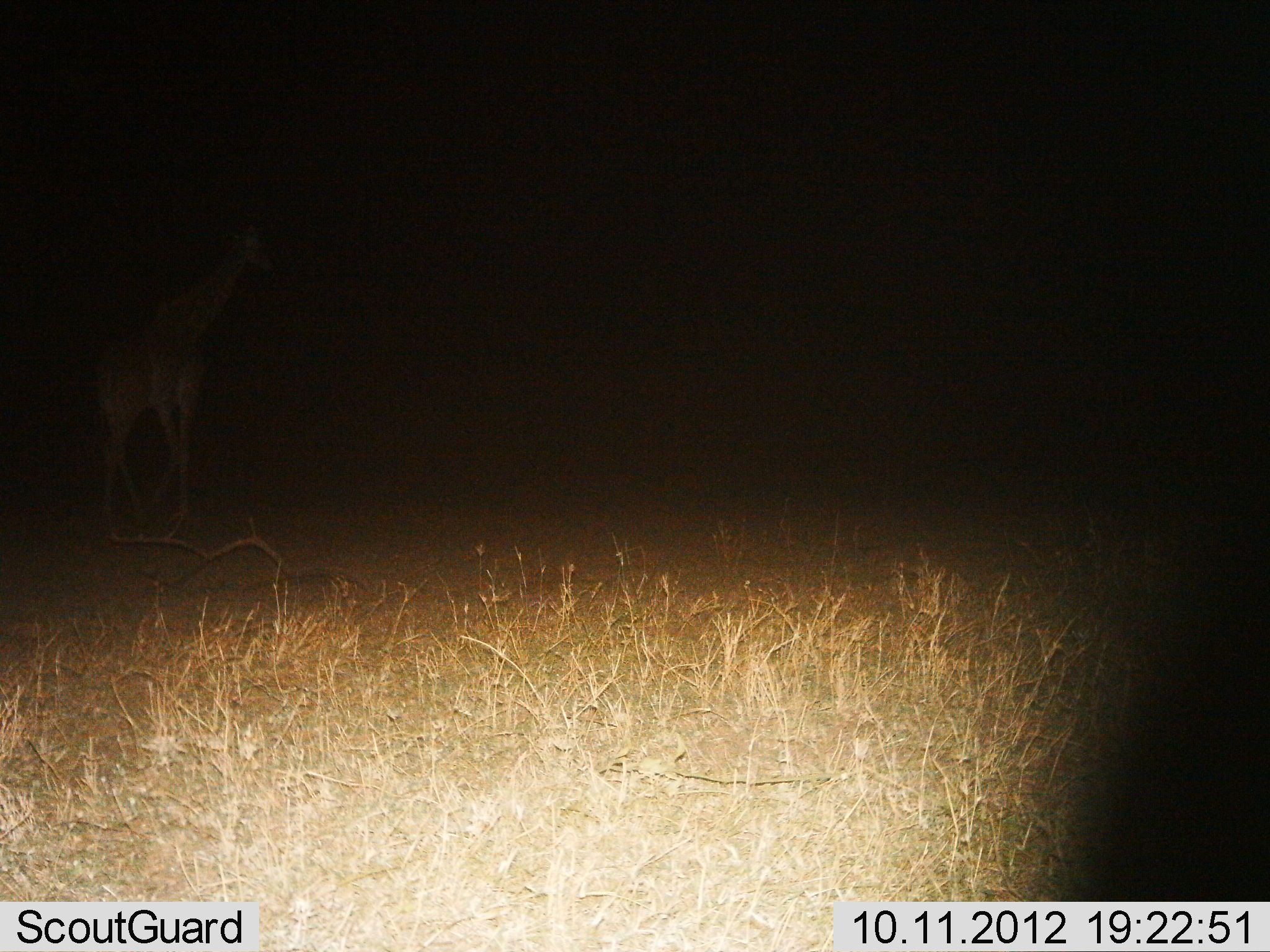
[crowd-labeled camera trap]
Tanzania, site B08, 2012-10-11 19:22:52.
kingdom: Animalia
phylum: Chordata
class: Mammalia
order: Artiodactyla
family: Giraffidae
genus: Giraffa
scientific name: Giraffa camelopardalis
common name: giraffe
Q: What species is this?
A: Giraffe (Giraffa camelopardalis).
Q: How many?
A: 1.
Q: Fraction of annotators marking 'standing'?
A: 40%.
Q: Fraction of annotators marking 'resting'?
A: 0%.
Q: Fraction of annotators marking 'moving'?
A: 60%.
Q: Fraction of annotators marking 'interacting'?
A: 0%.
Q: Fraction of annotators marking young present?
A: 0%.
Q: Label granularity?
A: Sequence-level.